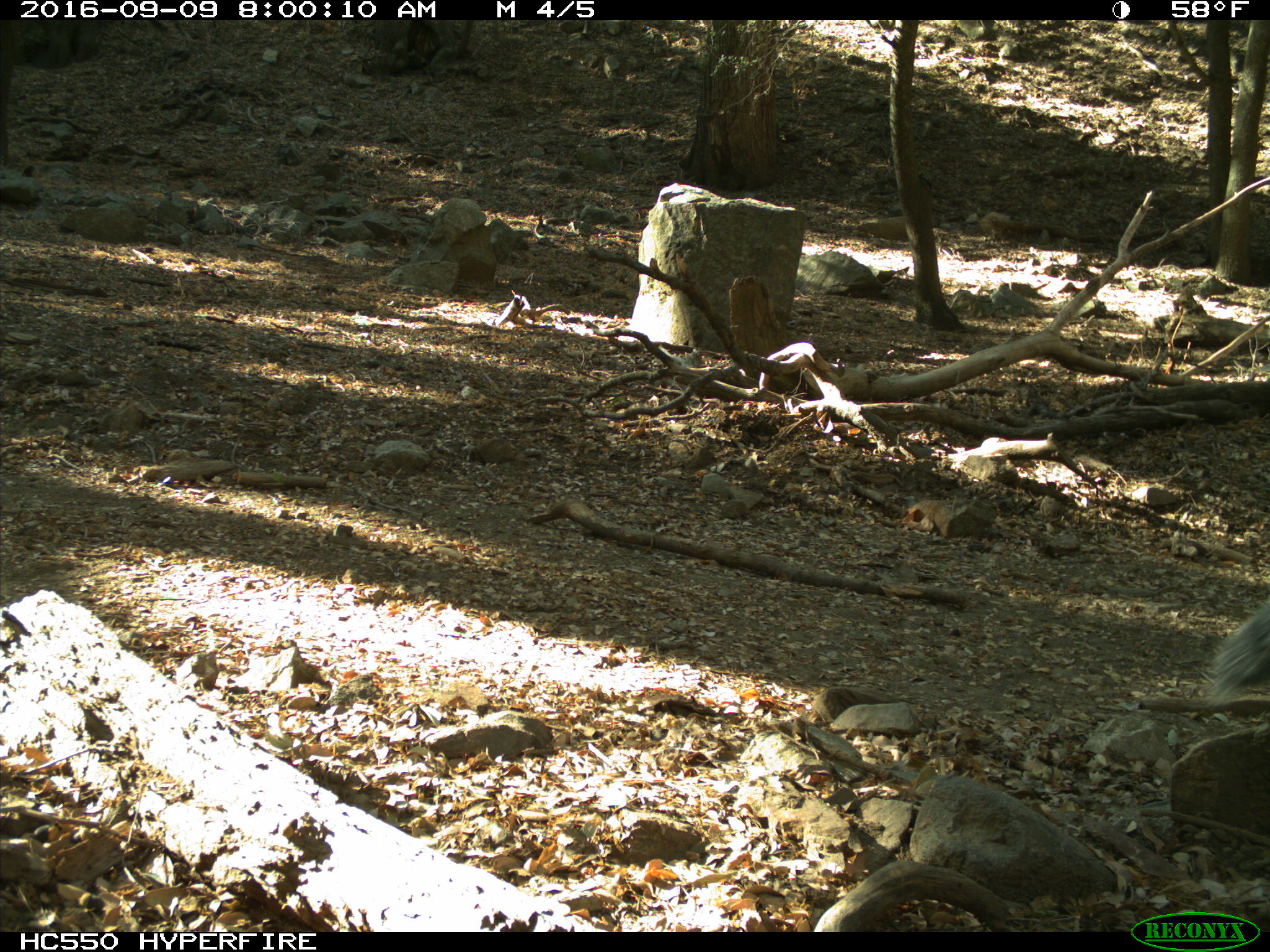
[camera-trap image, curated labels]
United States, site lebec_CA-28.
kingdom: Animalia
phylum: Chordata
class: Mammalia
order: Rodentia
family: Sciuridae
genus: Sciurus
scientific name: Sciurus carolinensis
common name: eastern gray squirrel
Sciurus carolinensis (eastern gray squirrel).